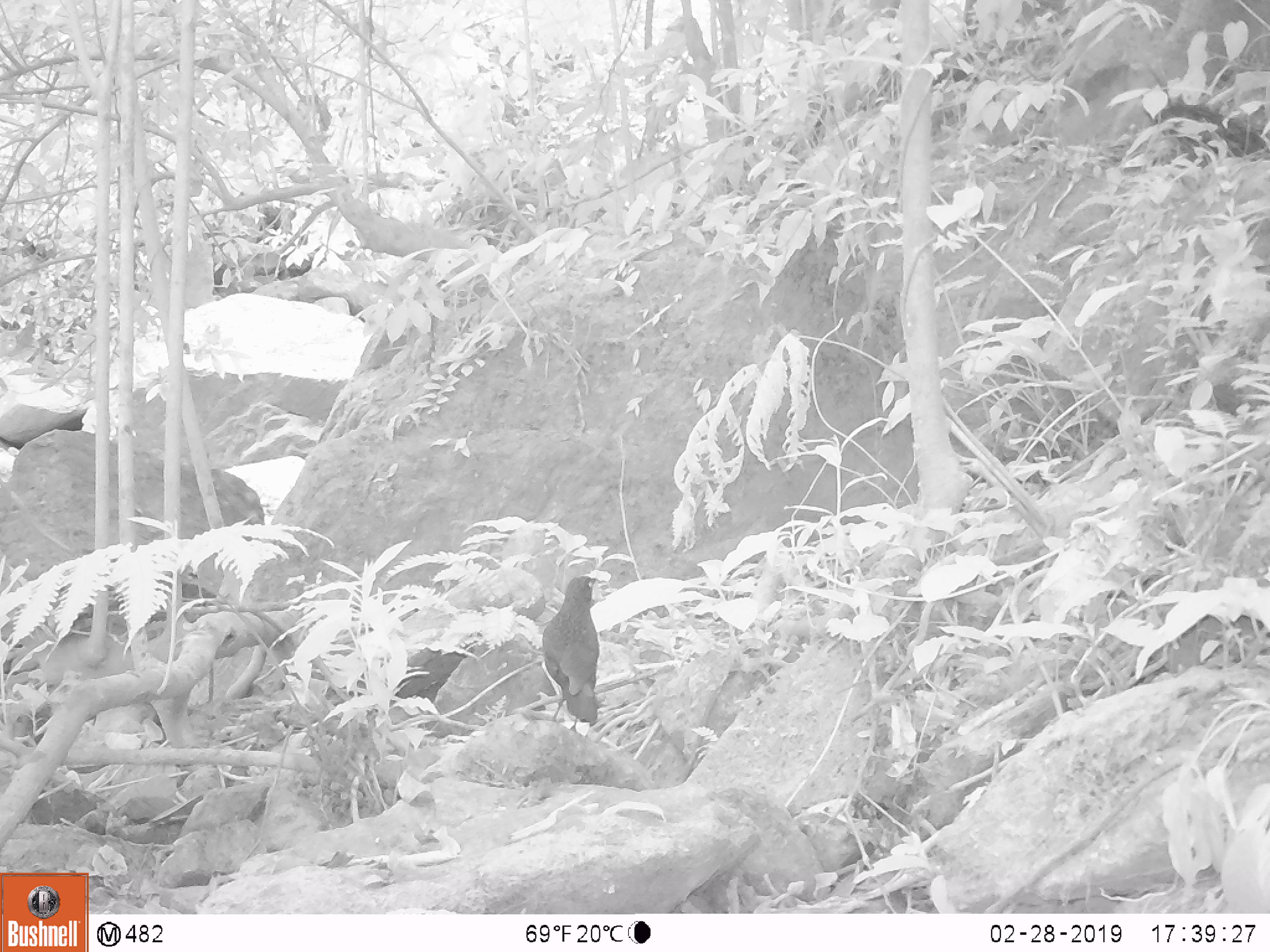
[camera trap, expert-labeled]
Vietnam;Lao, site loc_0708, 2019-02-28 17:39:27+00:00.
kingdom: Animalia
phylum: Chordata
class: Aves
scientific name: Aves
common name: bird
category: unidentified bird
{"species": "unidentified bird (bird) (Aves)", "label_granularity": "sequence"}